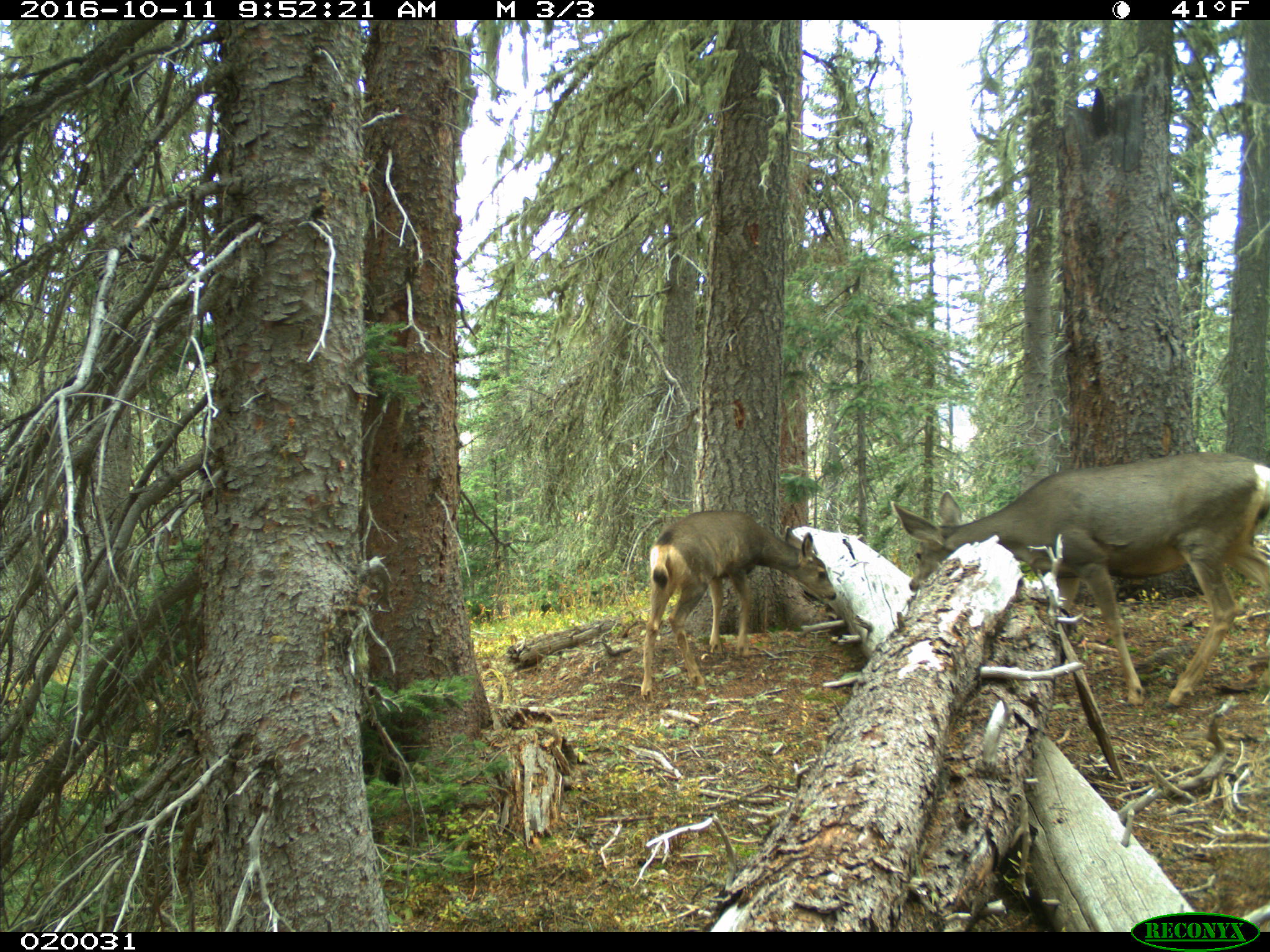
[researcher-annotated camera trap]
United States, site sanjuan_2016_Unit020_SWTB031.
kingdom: Animalia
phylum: Chordata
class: Mammalia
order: Artiodactyla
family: Cervidae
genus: Odocoileus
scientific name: Odocoileus hemionus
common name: mule deer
Odocoileus hemionus (mule deer).